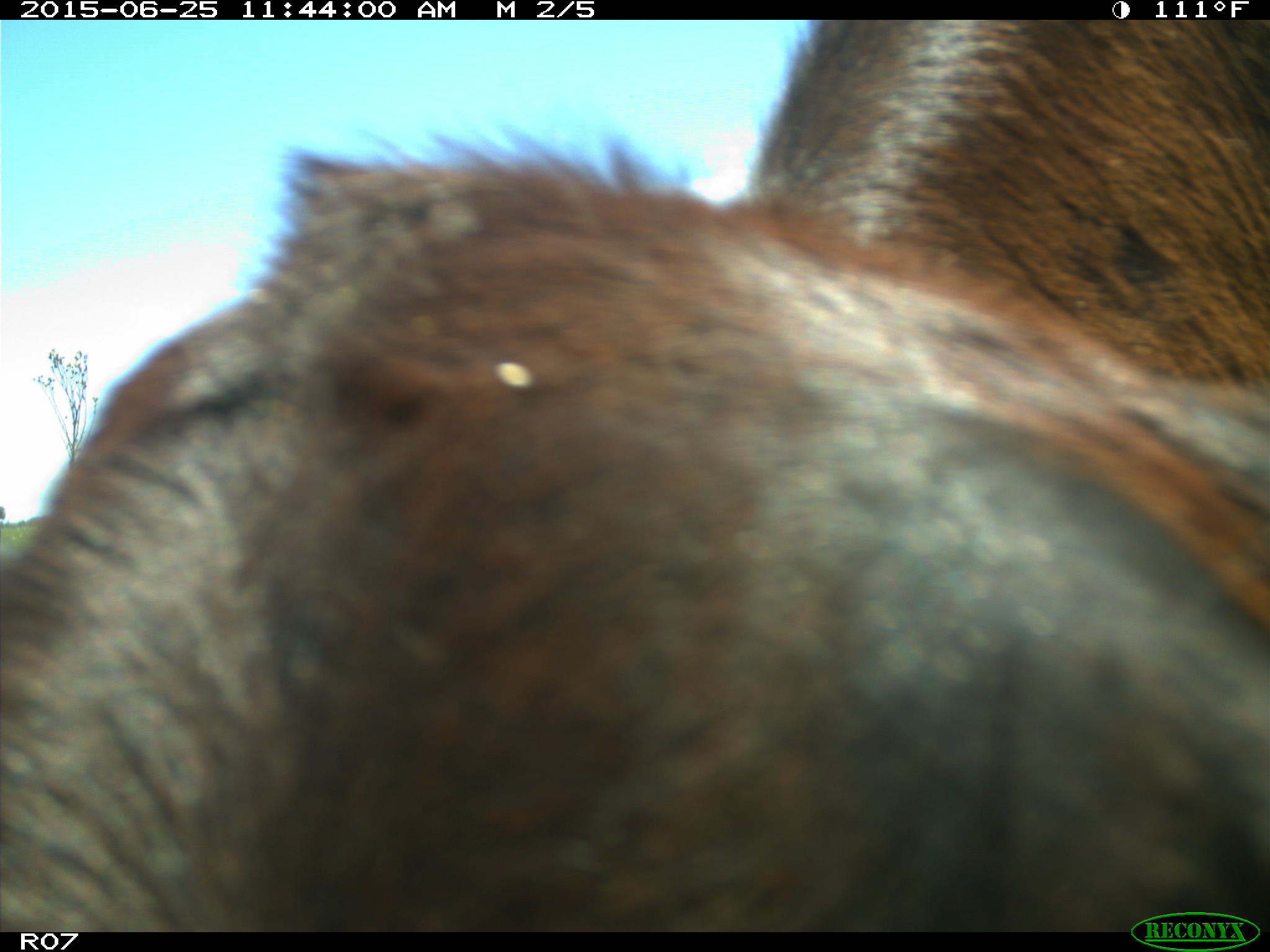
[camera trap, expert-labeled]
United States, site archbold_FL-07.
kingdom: Animalia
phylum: Chordata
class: Mammalia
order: Artiodactyla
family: Bovidae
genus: Bos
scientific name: Bos taurus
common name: domestic cow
Bos taurus (domestic cow).